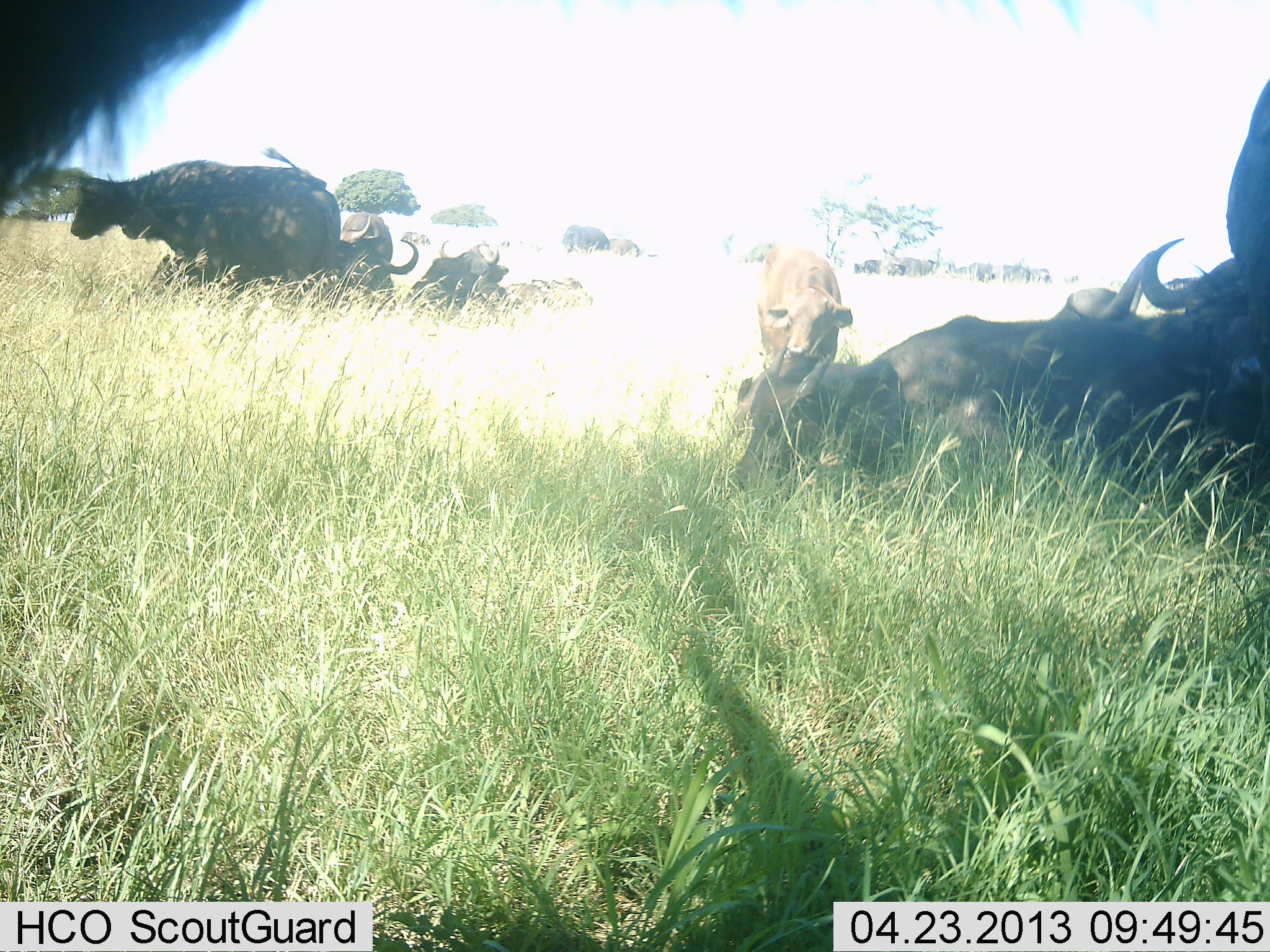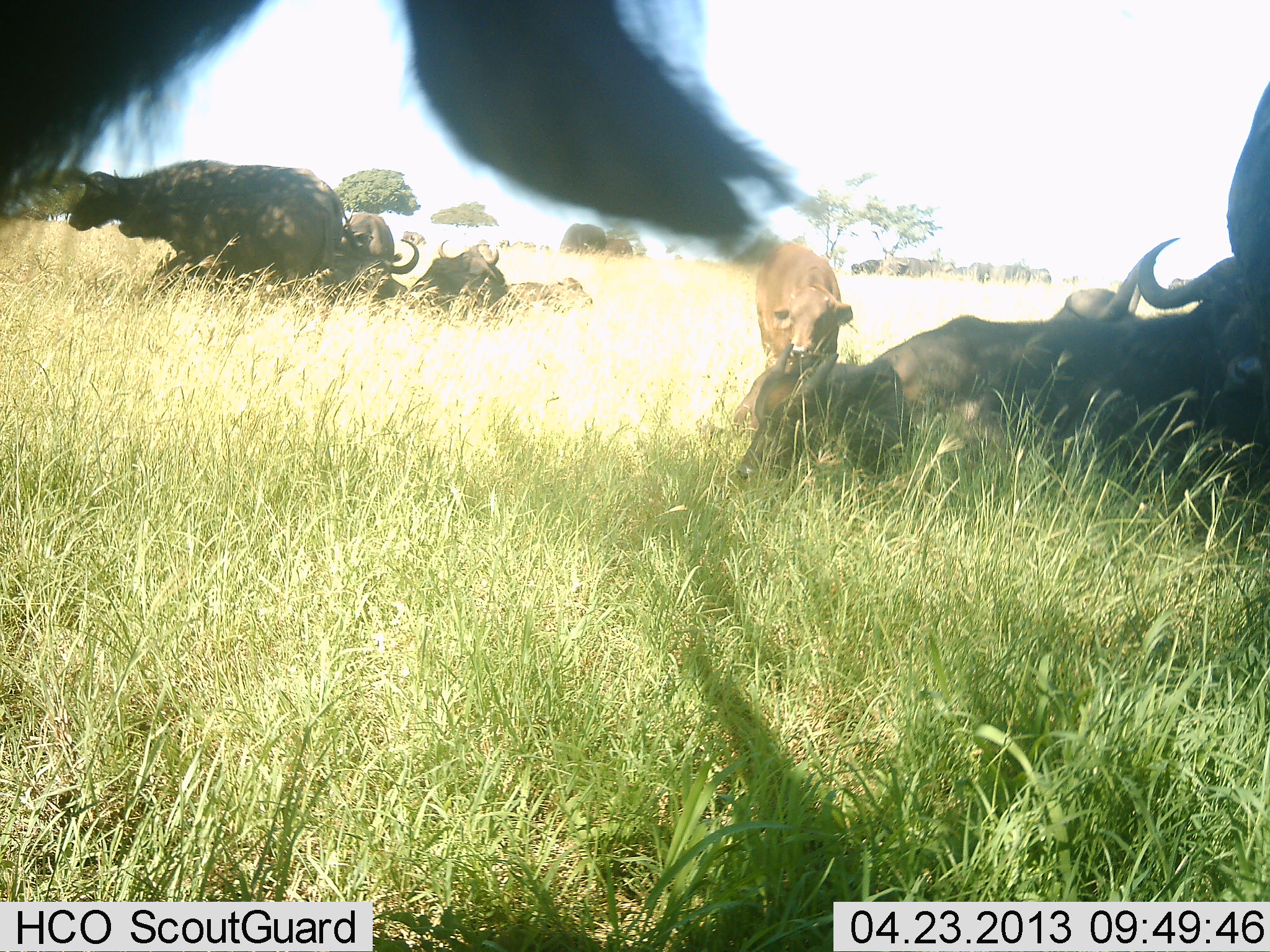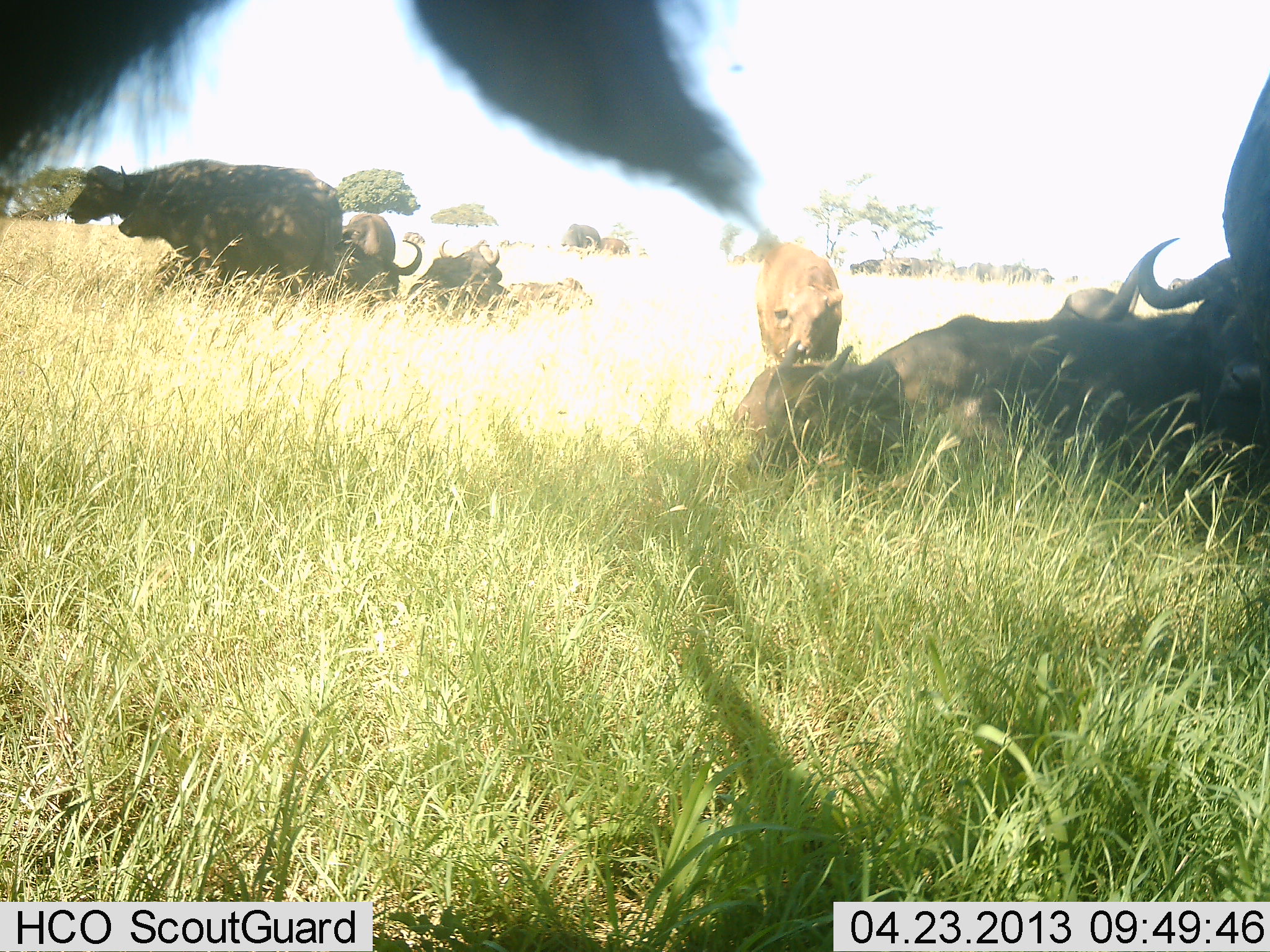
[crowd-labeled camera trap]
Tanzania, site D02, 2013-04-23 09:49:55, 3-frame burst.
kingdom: Animalia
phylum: Chordata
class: Mammalia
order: Artiodactyla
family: Bovidae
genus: Syncerus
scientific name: Syncerus caffer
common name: cape buffalo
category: buffalo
Buffalo (cape buffalo) (Syncerus caffer), count 10. Behavior (volunteer vote fractions): standing 69%, resting 93%, moving 17%, interacting 14%. Young present (vote fraction): 31%. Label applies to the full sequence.